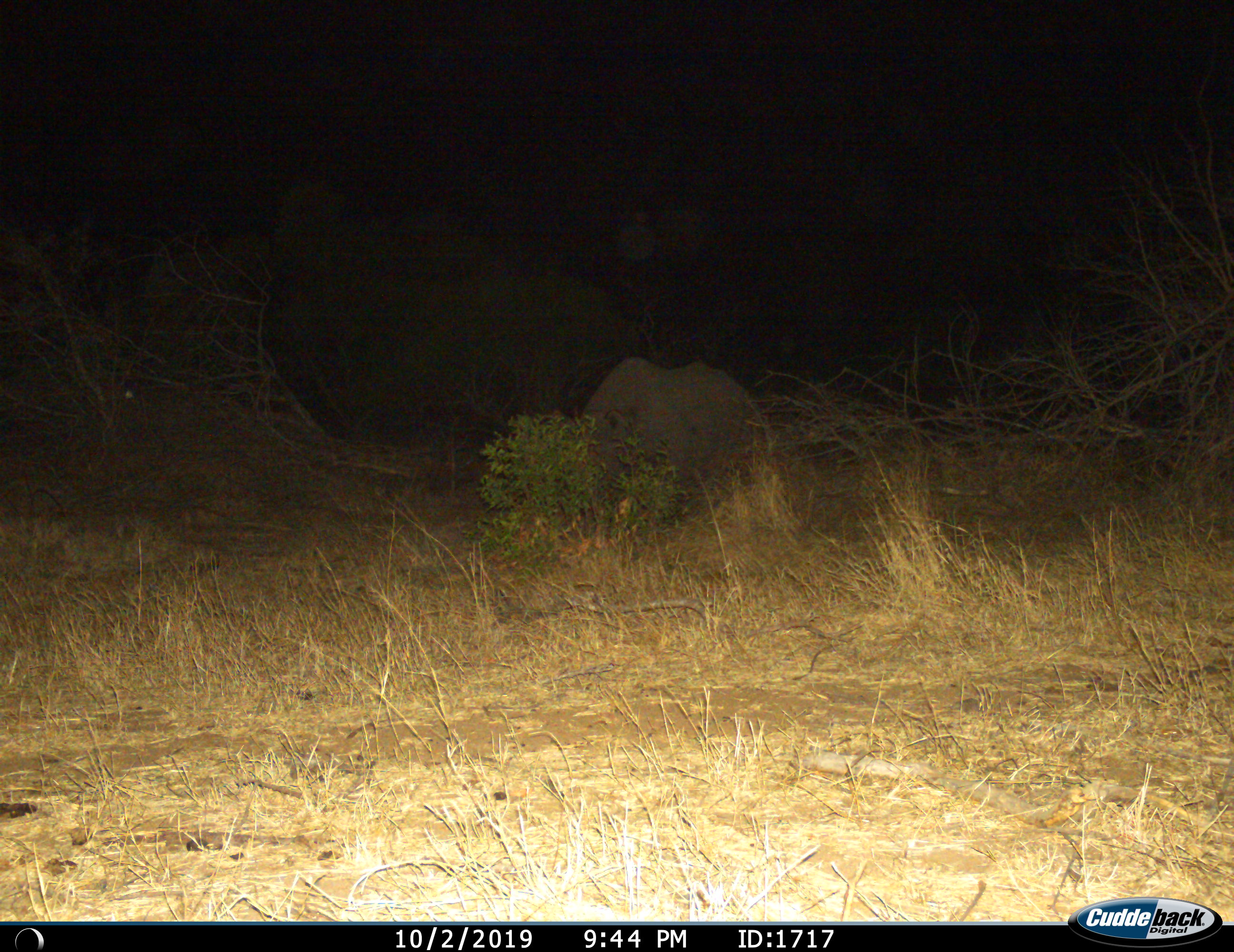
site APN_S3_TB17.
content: unidentified animal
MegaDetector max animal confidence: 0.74